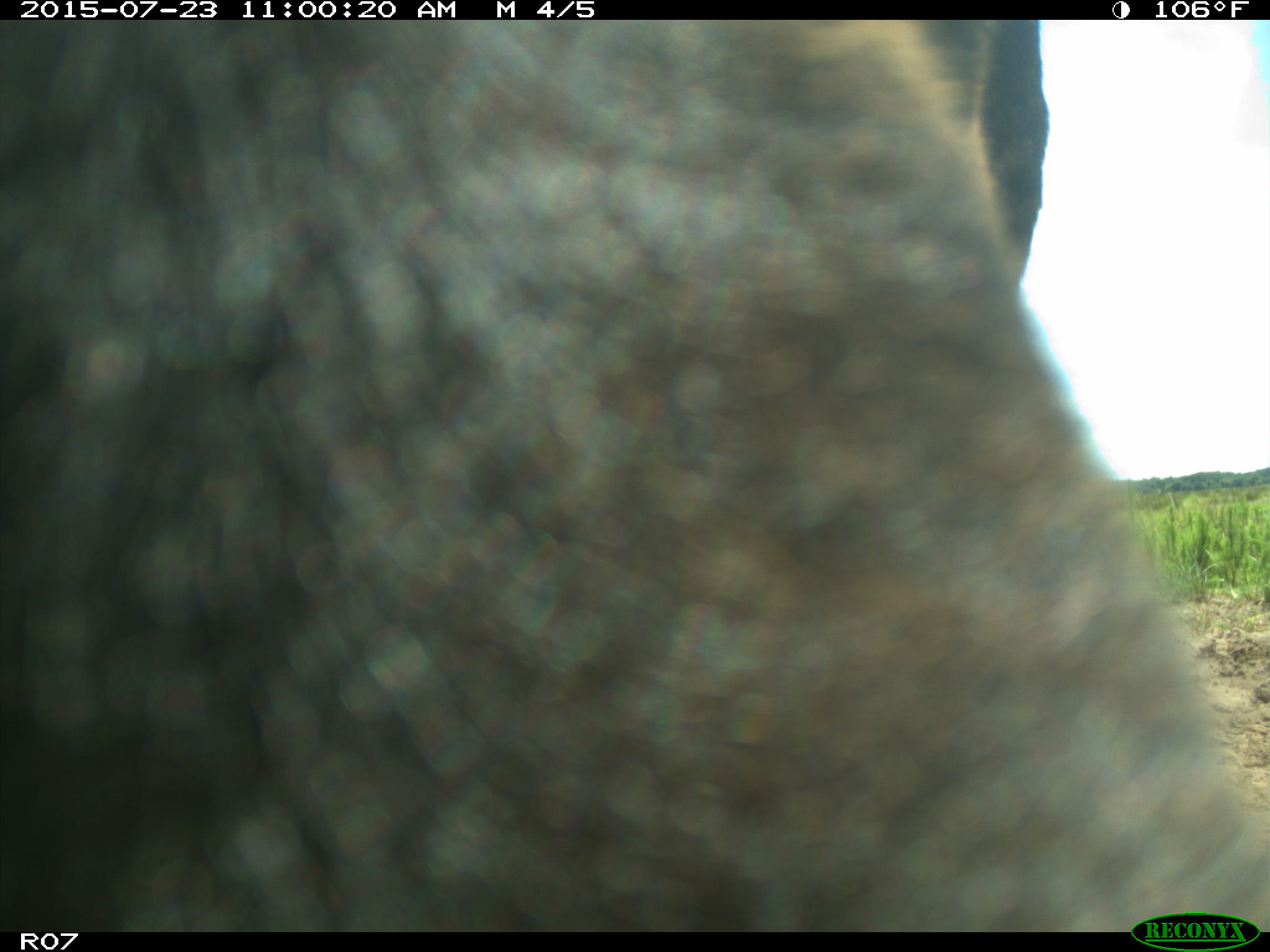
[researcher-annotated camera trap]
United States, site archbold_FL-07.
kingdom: Animalia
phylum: Chordata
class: Mammalia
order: Artiodactyla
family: Bovidae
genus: Bos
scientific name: Bos taurus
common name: domestic cow